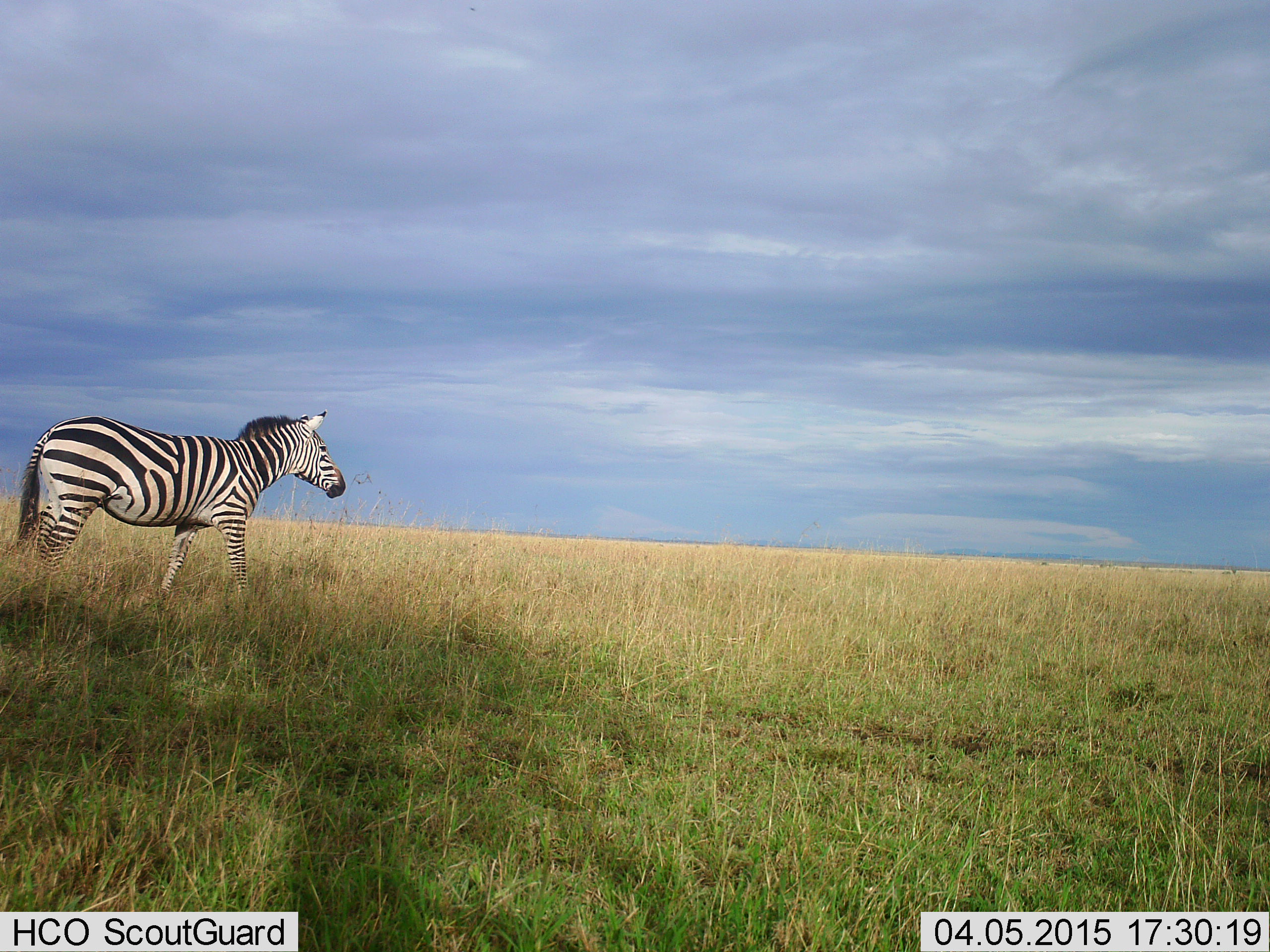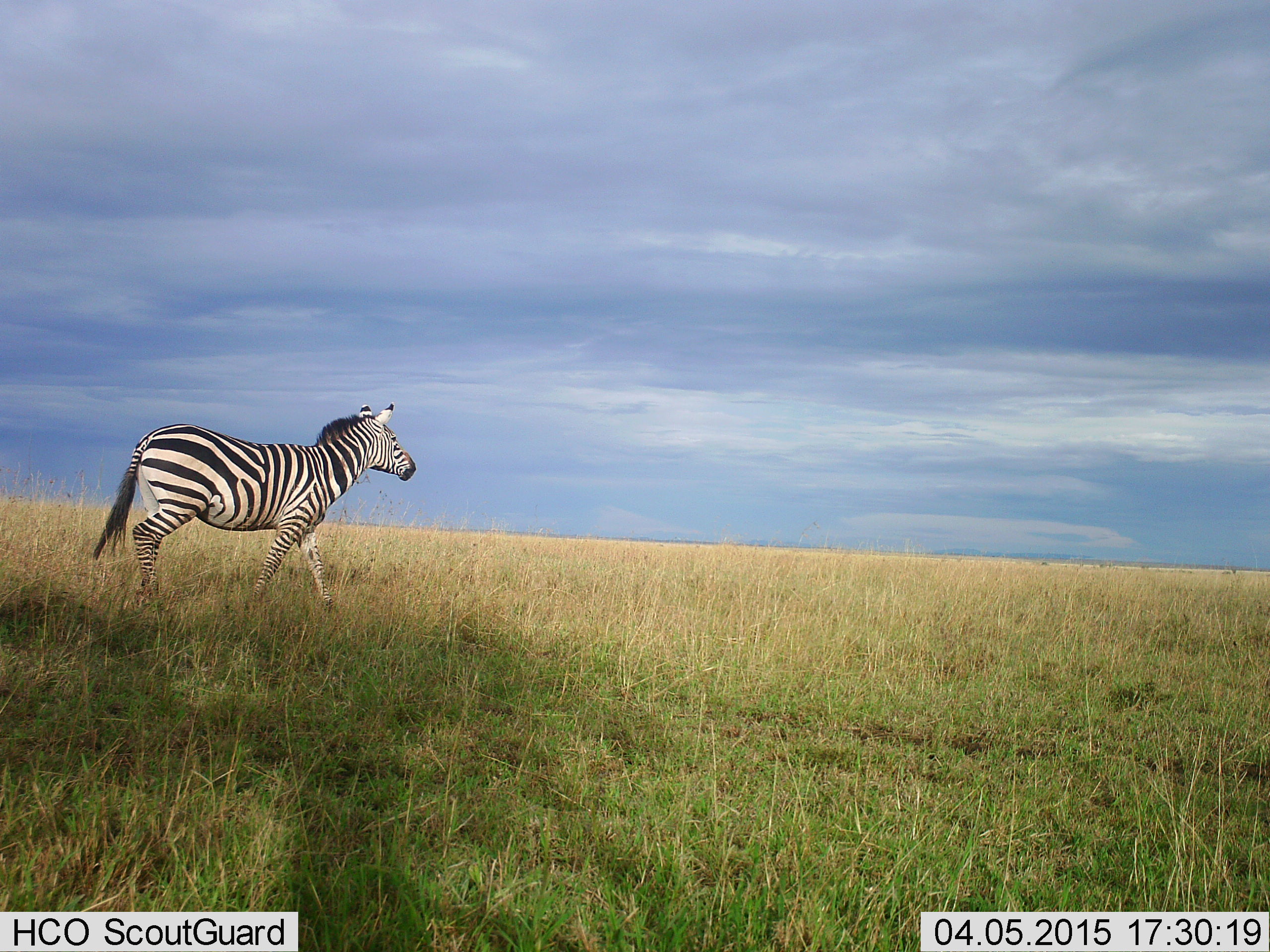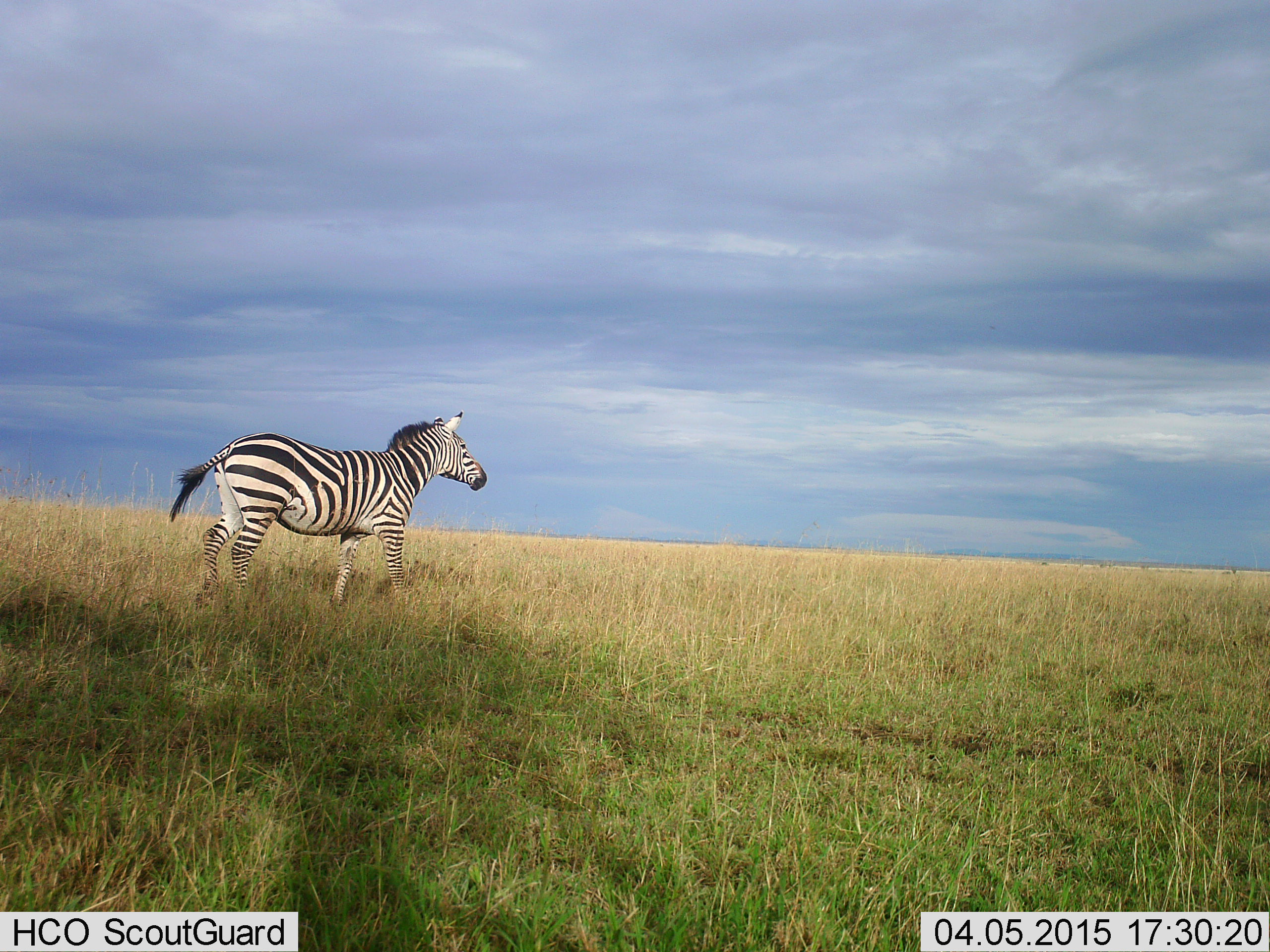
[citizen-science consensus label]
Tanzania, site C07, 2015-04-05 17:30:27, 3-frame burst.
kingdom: Animalia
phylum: Chordata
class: Mammalia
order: Perissodactyla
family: Equidae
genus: Equus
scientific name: Equus quagga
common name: plains zebra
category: zebra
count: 1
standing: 10%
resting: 0%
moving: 80%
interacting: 0%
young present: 0%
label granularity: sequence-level